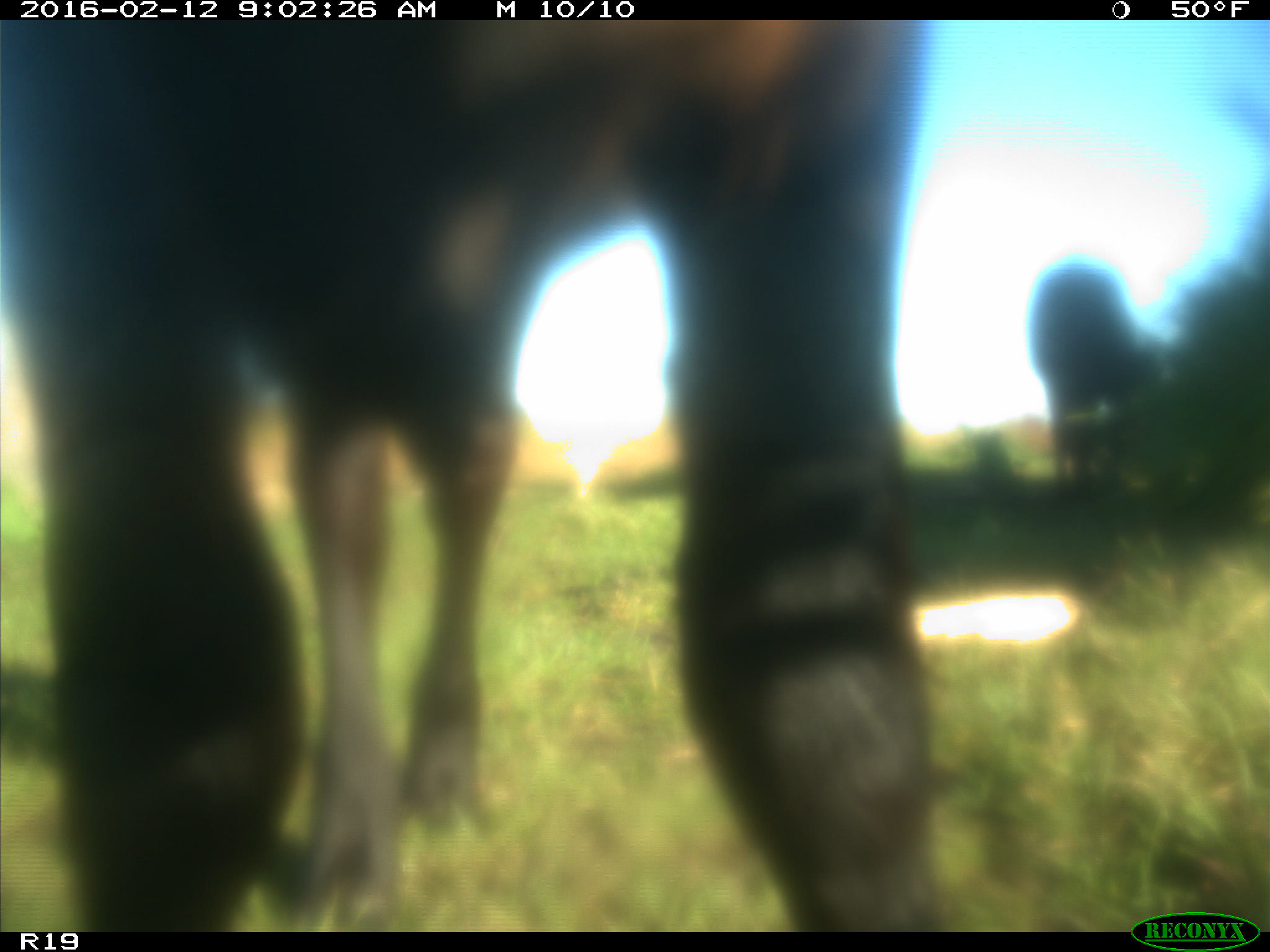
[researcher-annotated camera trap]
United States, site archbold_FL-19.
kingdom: Animalia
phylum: Chordata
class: Mammalia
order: Artiodactyla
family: Bovidae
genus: Bos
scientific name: Bos taurus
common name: domestic cow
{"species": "Bos taurus (domestic cow)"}